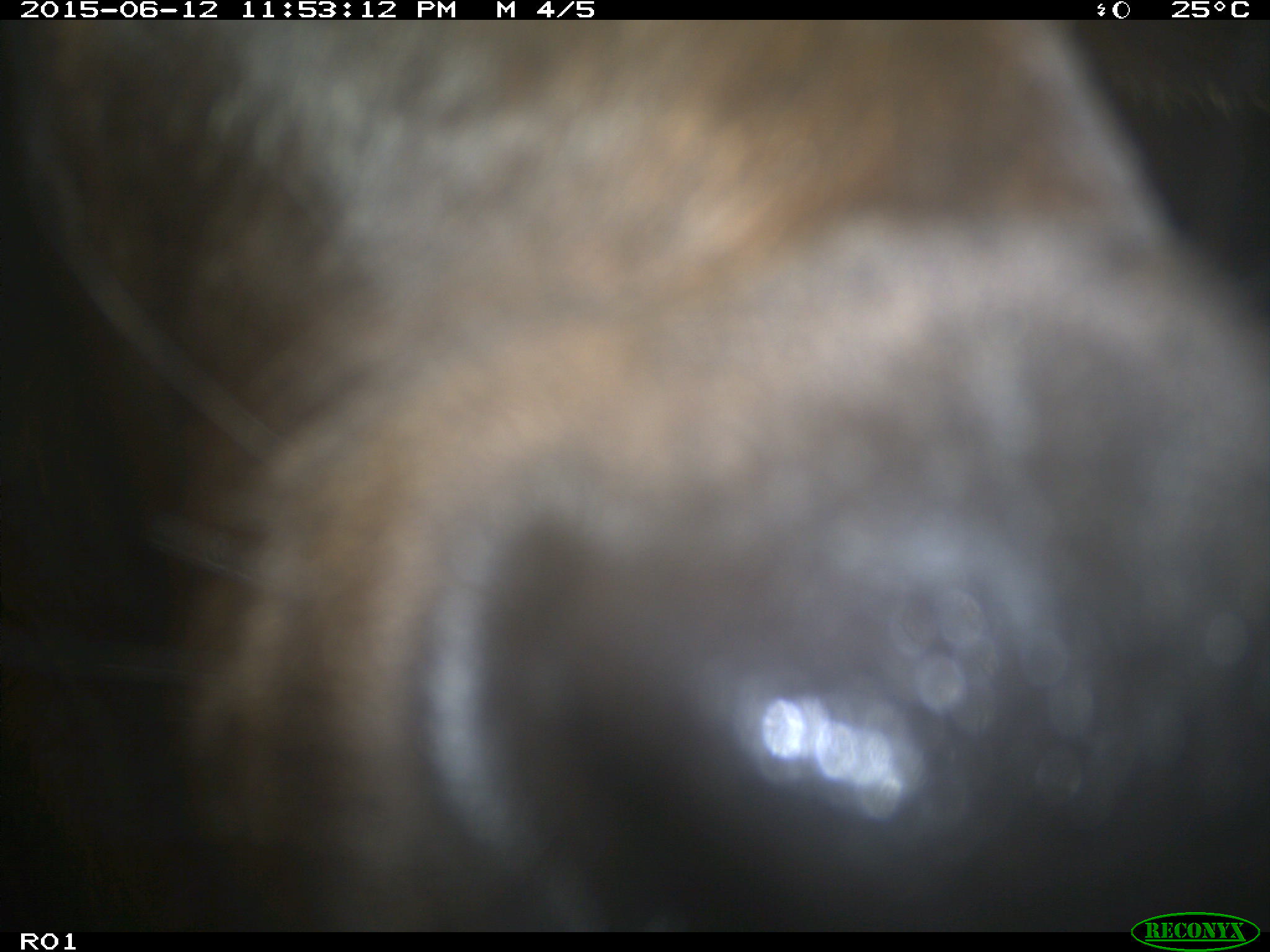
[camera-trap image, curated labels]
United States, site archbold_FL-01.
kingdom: Animalia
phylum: Chordata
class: Mammalia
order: Artiodactyla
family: Bovidae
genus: Bos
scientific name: Bos taurus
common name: domestic cow